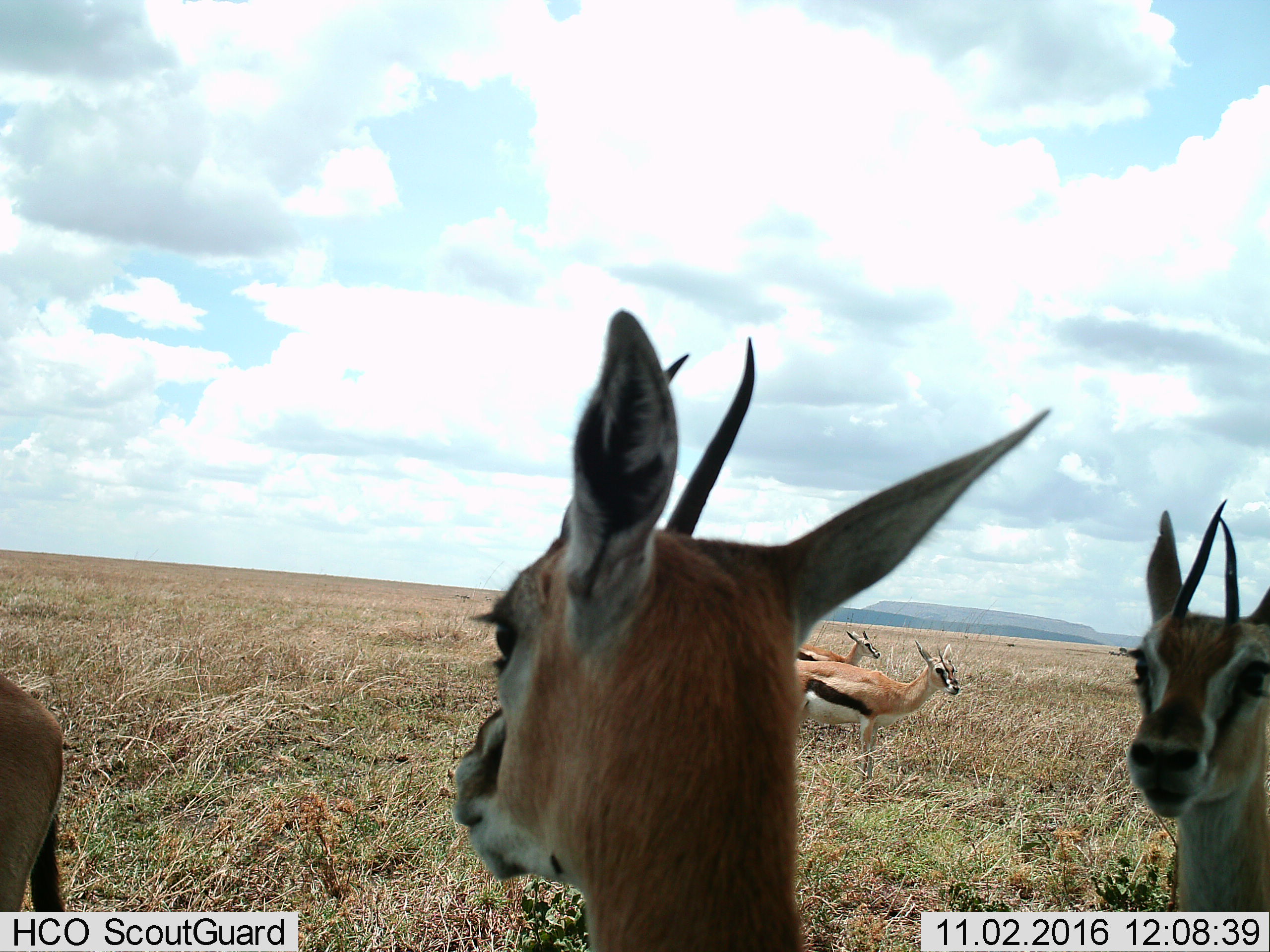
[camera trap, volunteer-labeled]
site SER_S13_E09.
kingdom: Animalia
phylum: Chordata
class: Mammalia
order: Artiodactyla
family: Bovidae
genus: Eudorcas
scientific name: Eudorcas thomsonii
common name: thomson's gazelle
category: gazellethomsons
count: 5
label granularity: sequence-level